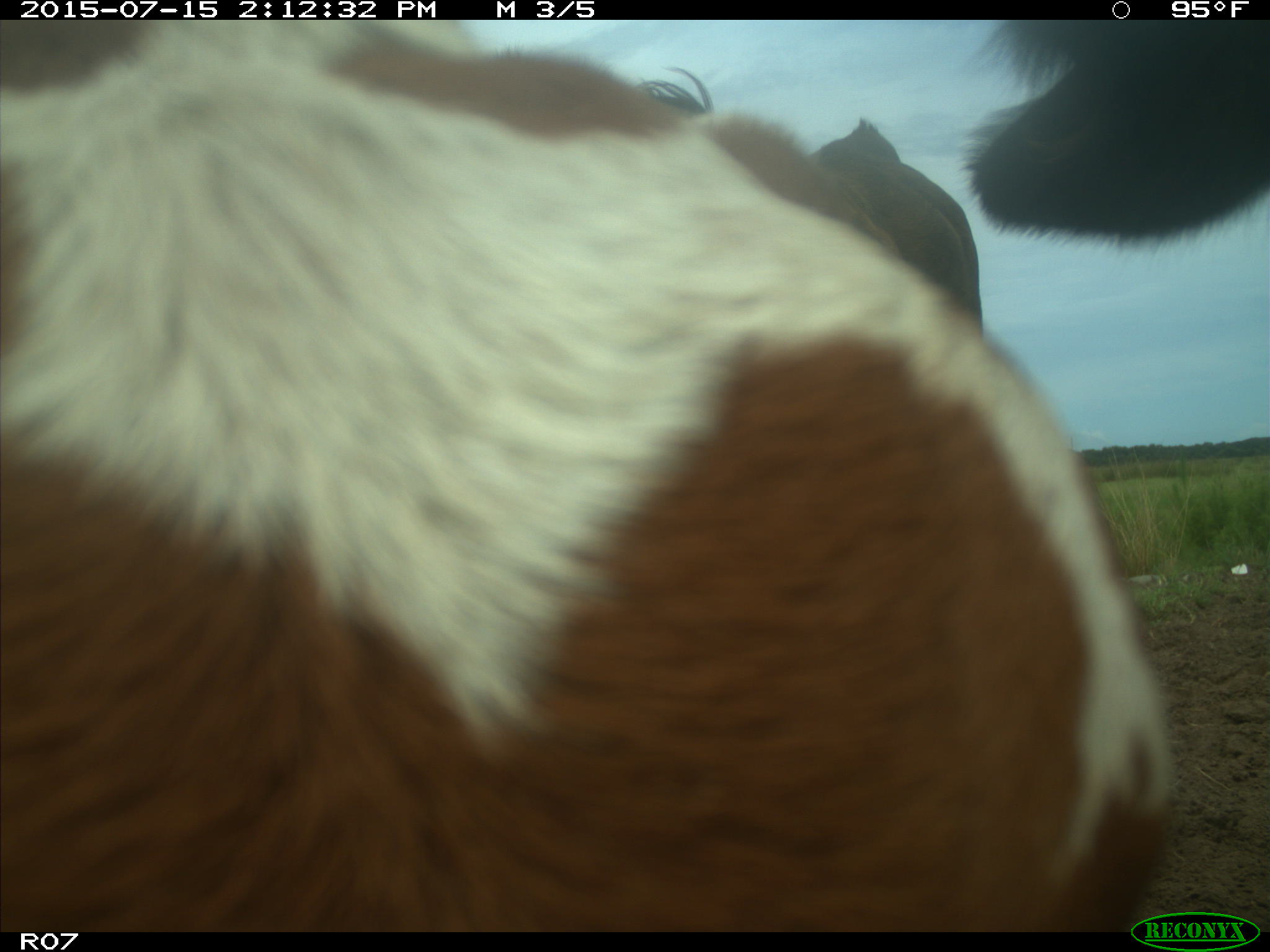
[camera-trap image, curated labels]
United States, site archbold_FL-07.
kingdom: Animalia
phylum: Chordata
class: Mammalia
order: Artiodactyla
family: Bovidae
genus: Bos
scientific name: Bos taurus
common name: domestic cow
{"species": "Bos taurus (domestic cow)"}